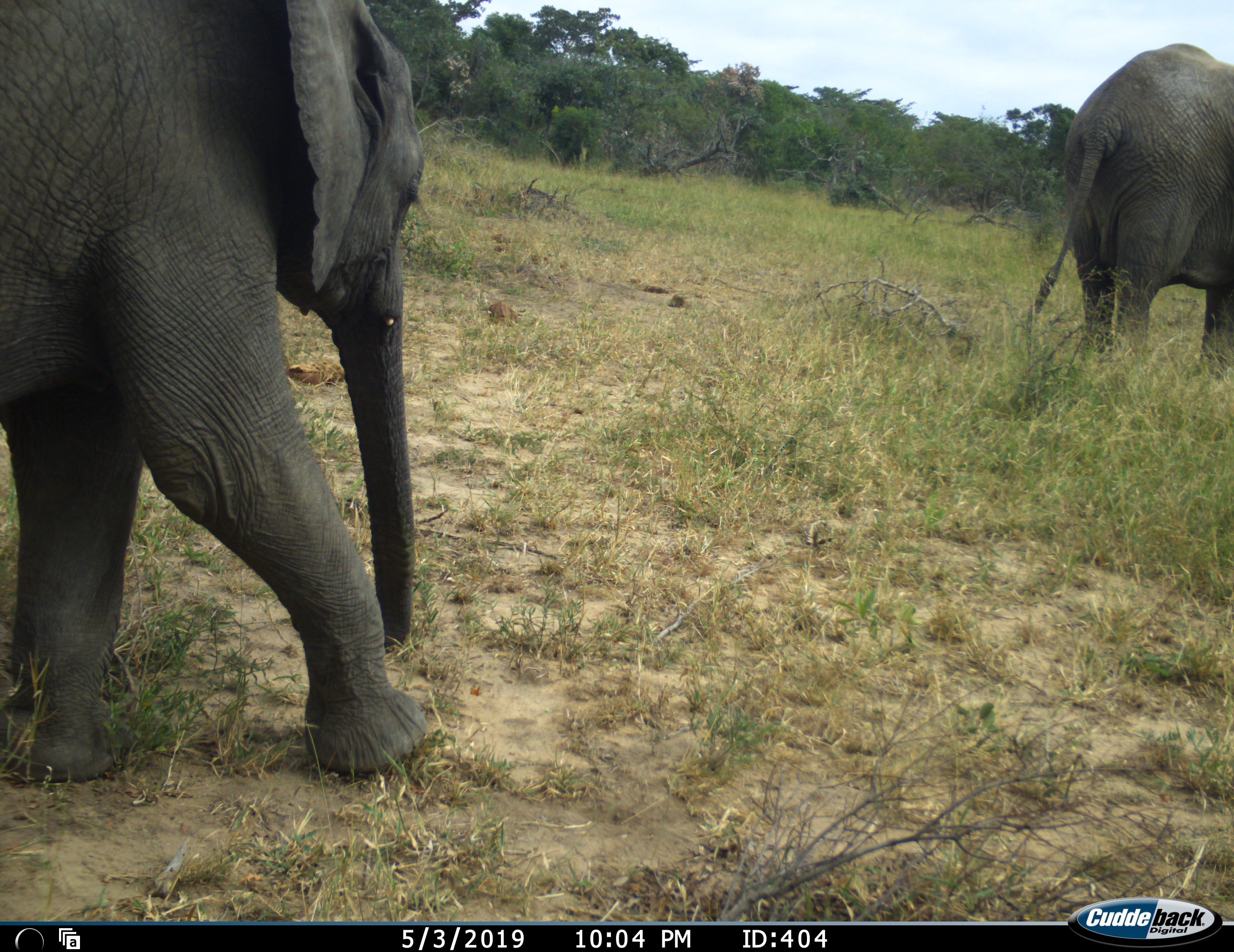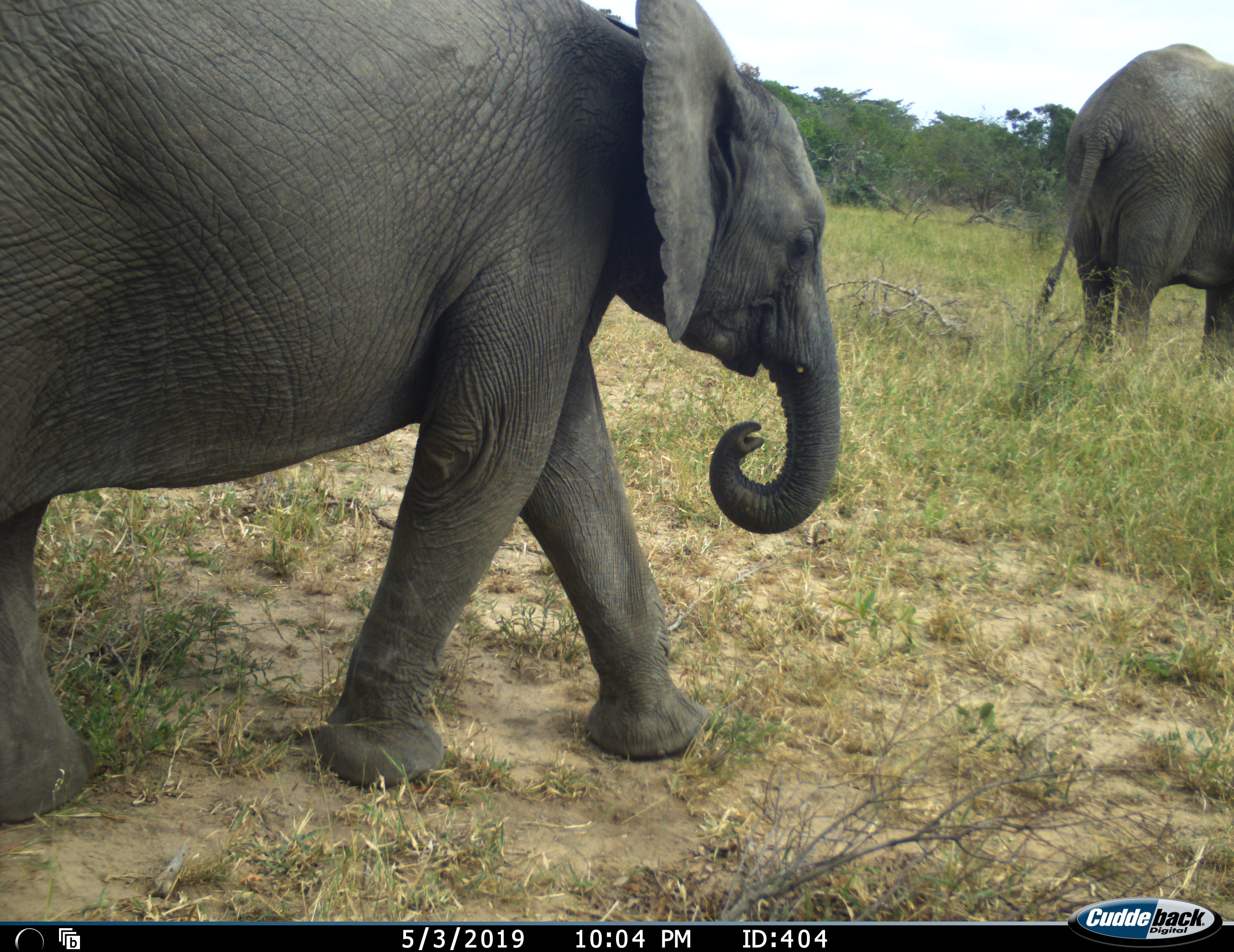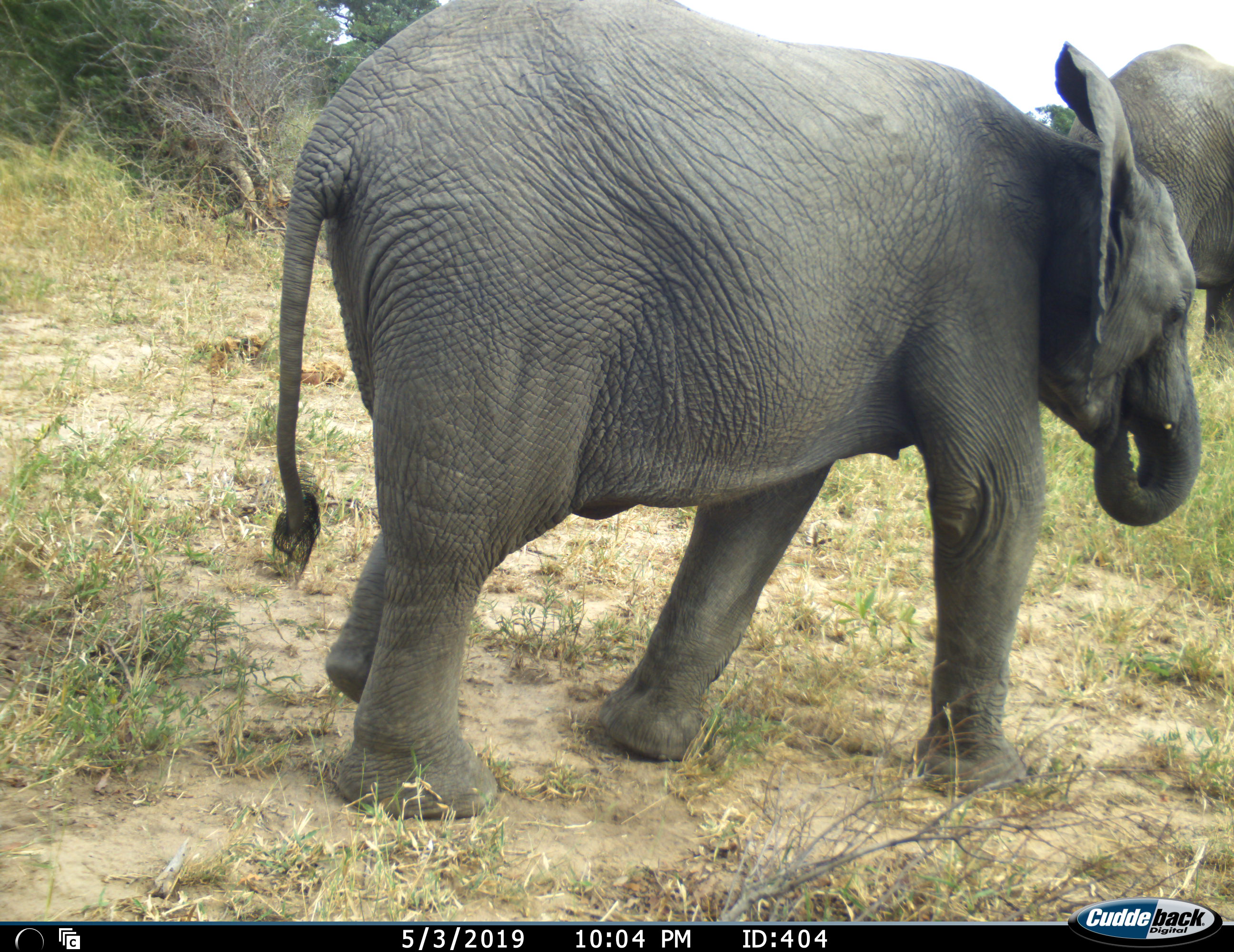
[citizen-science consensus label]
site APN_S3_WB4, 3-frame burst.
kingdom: Animalia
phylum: Chordata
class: Mammalia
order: Proboscidea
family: Elephantidae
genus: Loxodonta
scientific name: Loxodonta africana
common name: african bush elephant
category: elephant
Elephant (african bush elephant) (Loxodonta africana), count 2. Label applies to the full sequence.